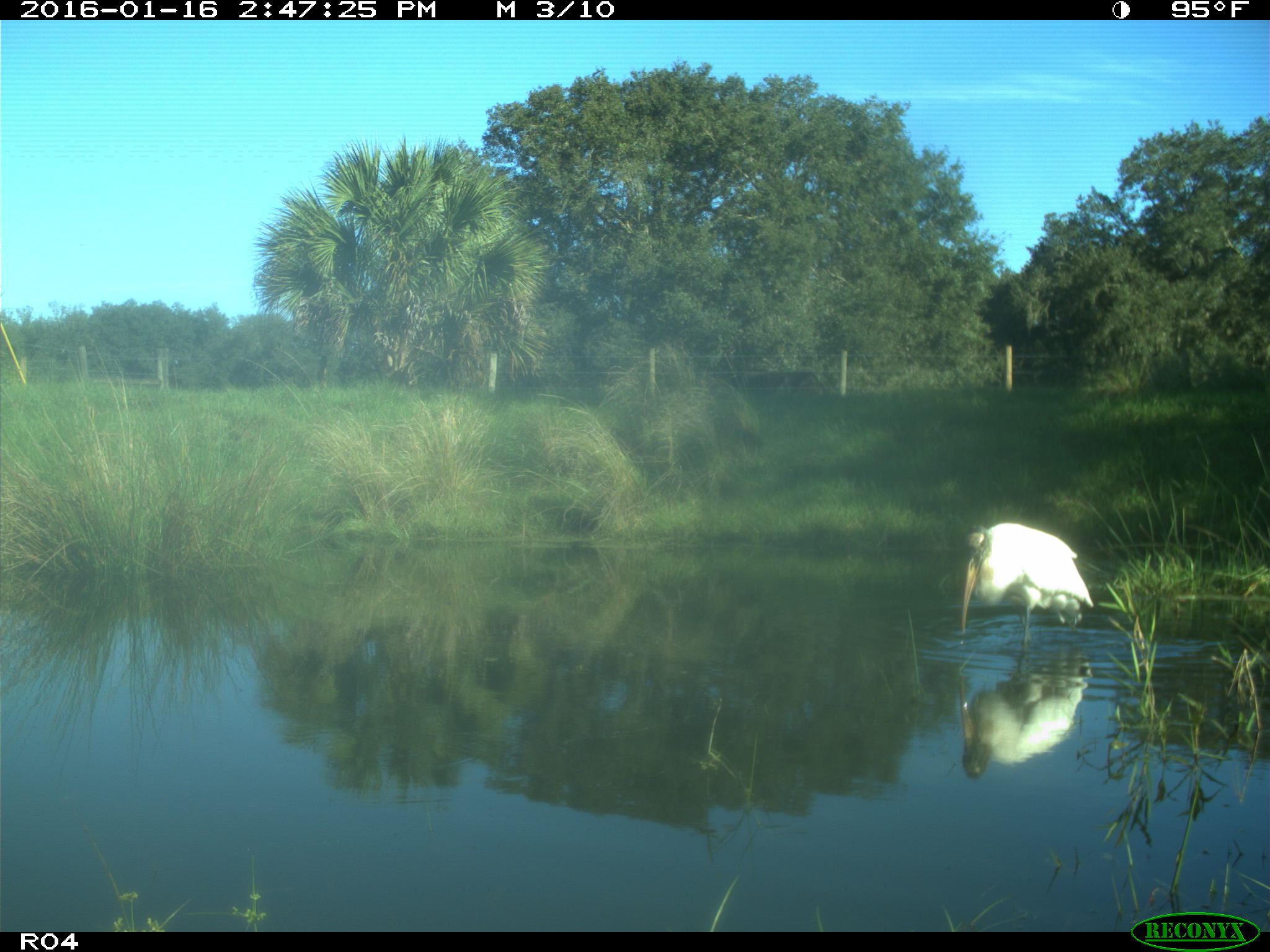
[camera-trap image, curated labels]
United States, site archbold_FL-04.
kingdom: Animalia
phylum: Chordata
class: Aves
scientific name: Aves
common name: birds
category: unidentified bird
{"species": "unidentified bird (birds) (Aves)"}